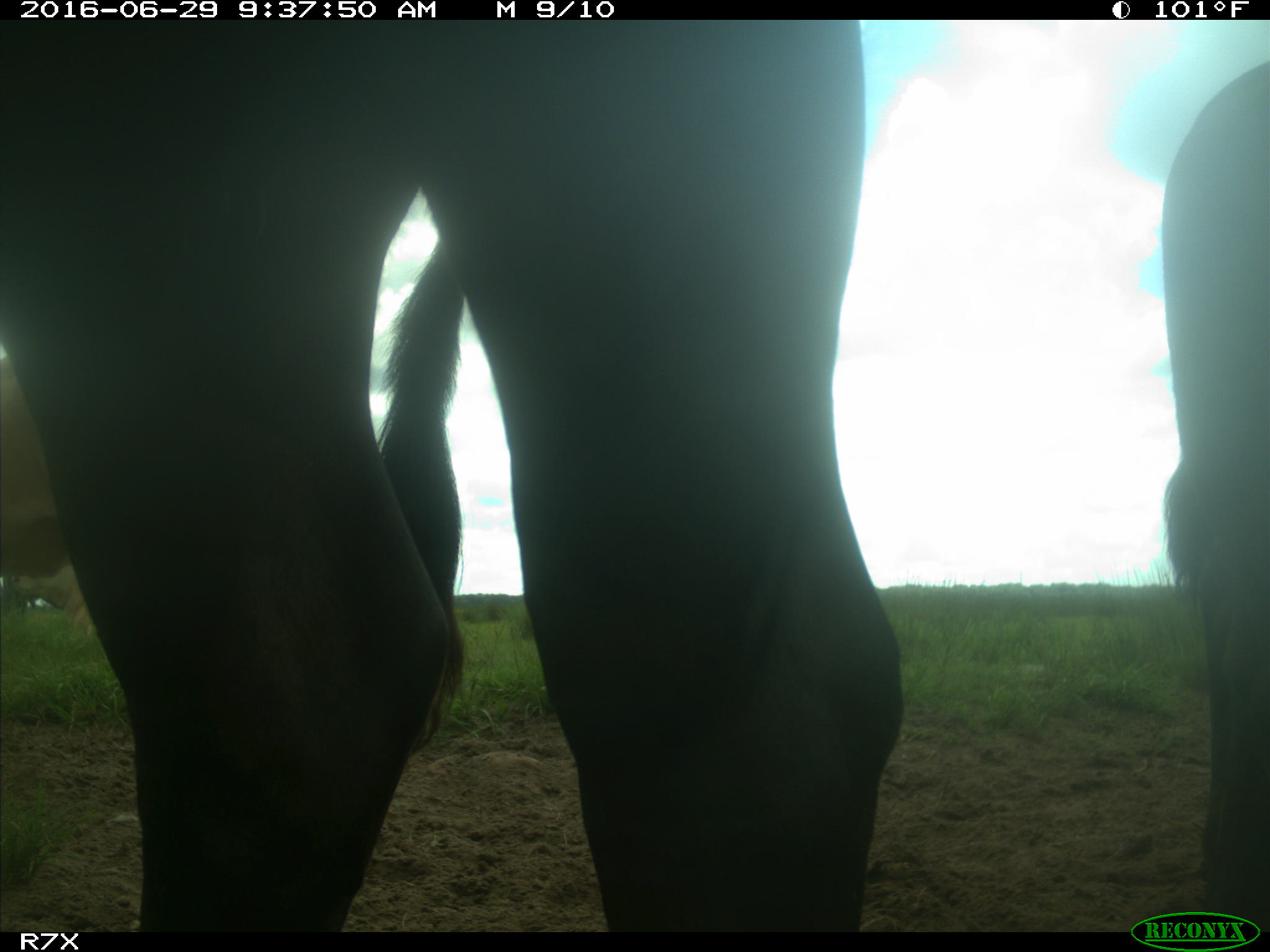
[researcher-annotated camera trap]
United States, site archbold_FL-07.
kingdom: Animalia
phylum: Chordata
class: Mammalia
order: Artiodactyla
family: Bovidae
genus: Bos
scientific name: Bos taurus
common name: domestic cow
Bos taurus (domestic cow).